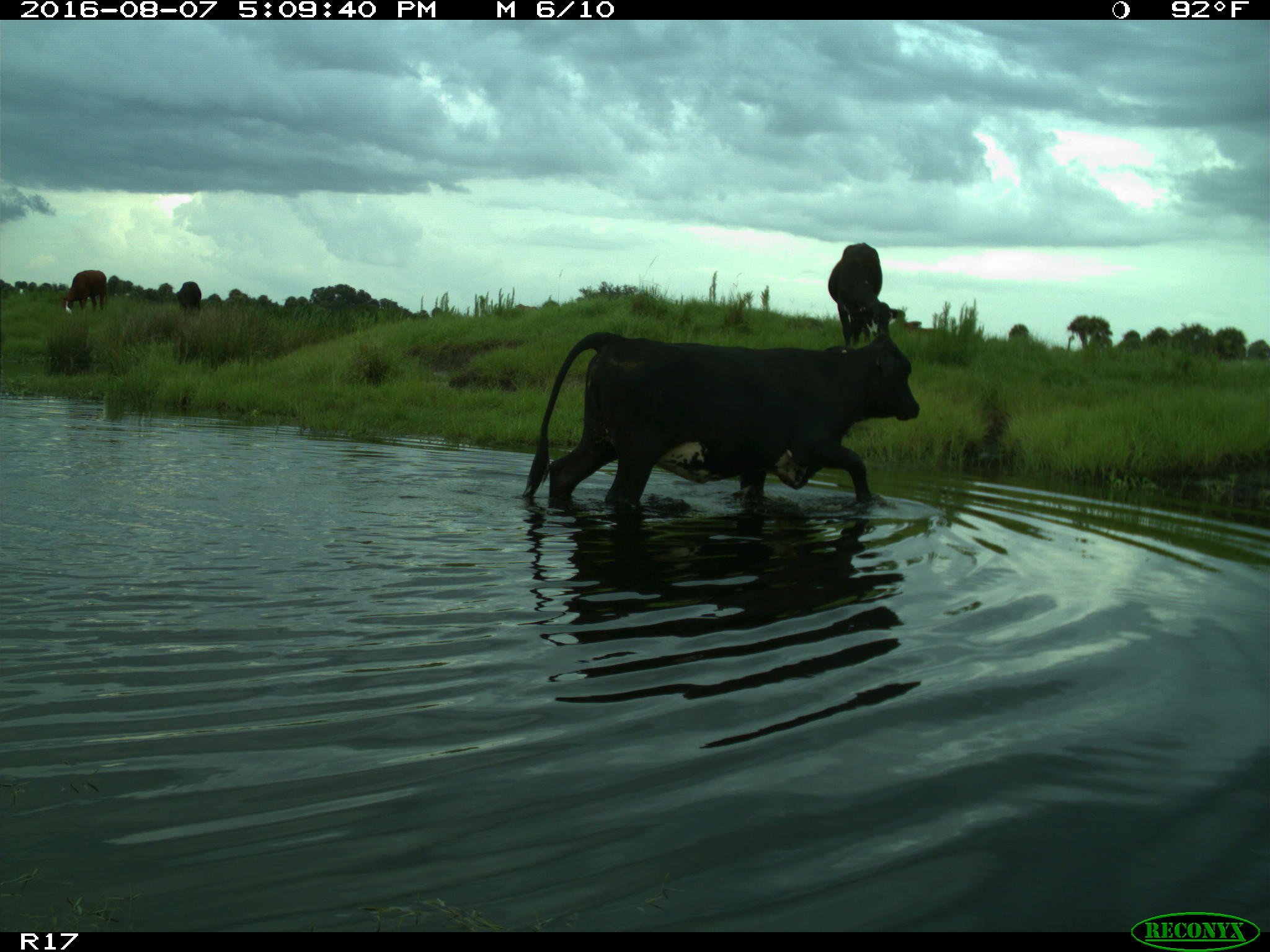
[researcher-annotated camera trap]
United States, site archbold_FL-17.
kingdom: Animalia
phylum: Chordata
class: Mammalia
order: Artiodactyla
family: Bovidae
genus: Bos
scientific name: Bos taurus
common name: domestic cow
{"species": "Bos taurus (domestic cow)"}